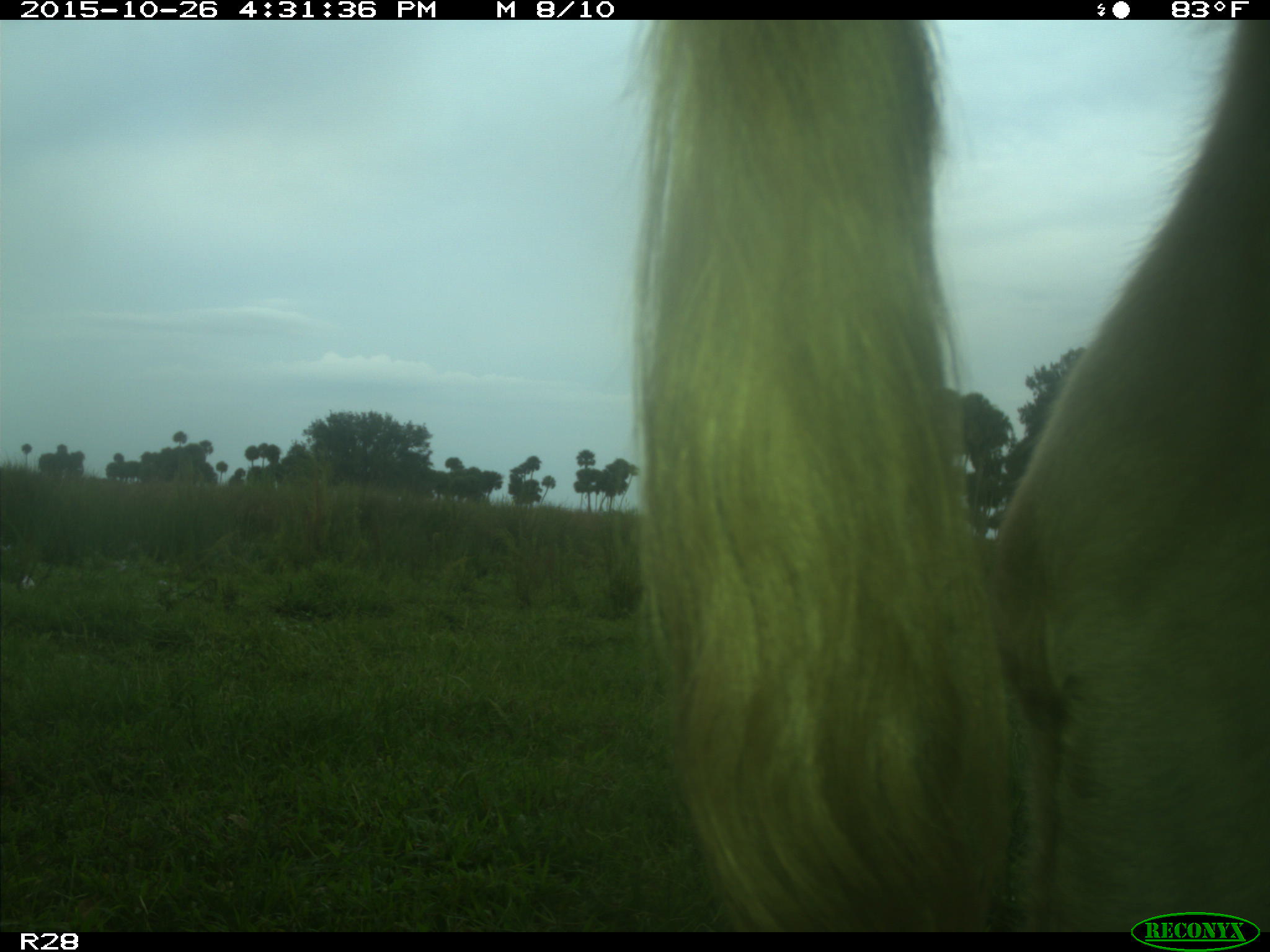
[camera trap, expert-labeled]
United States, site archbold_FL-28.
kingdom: Animalia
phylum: Chordata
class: Mammalia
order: Artiodactyla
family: Bovidae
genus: Bos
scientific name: Bos taurus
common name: domestic cow